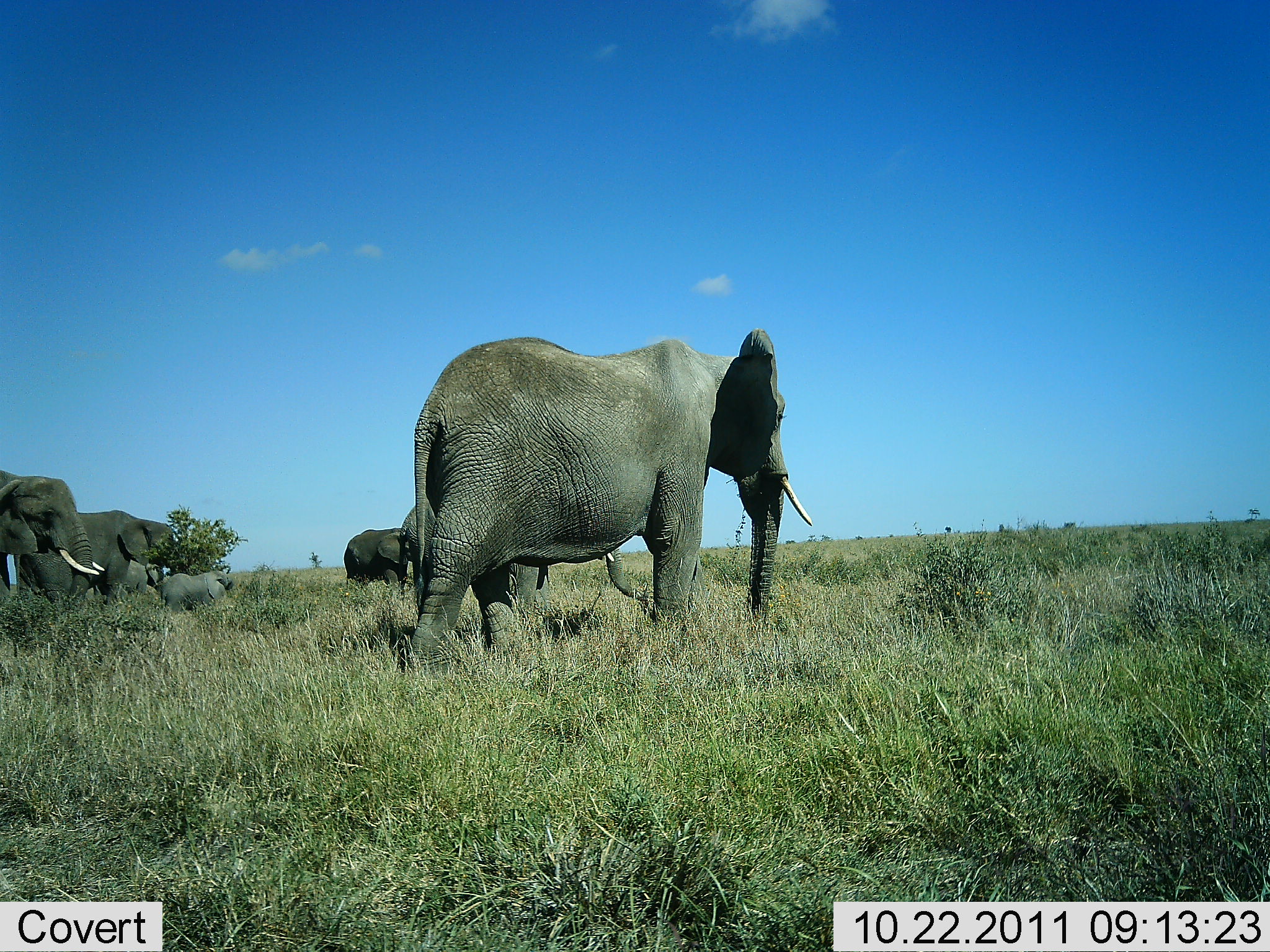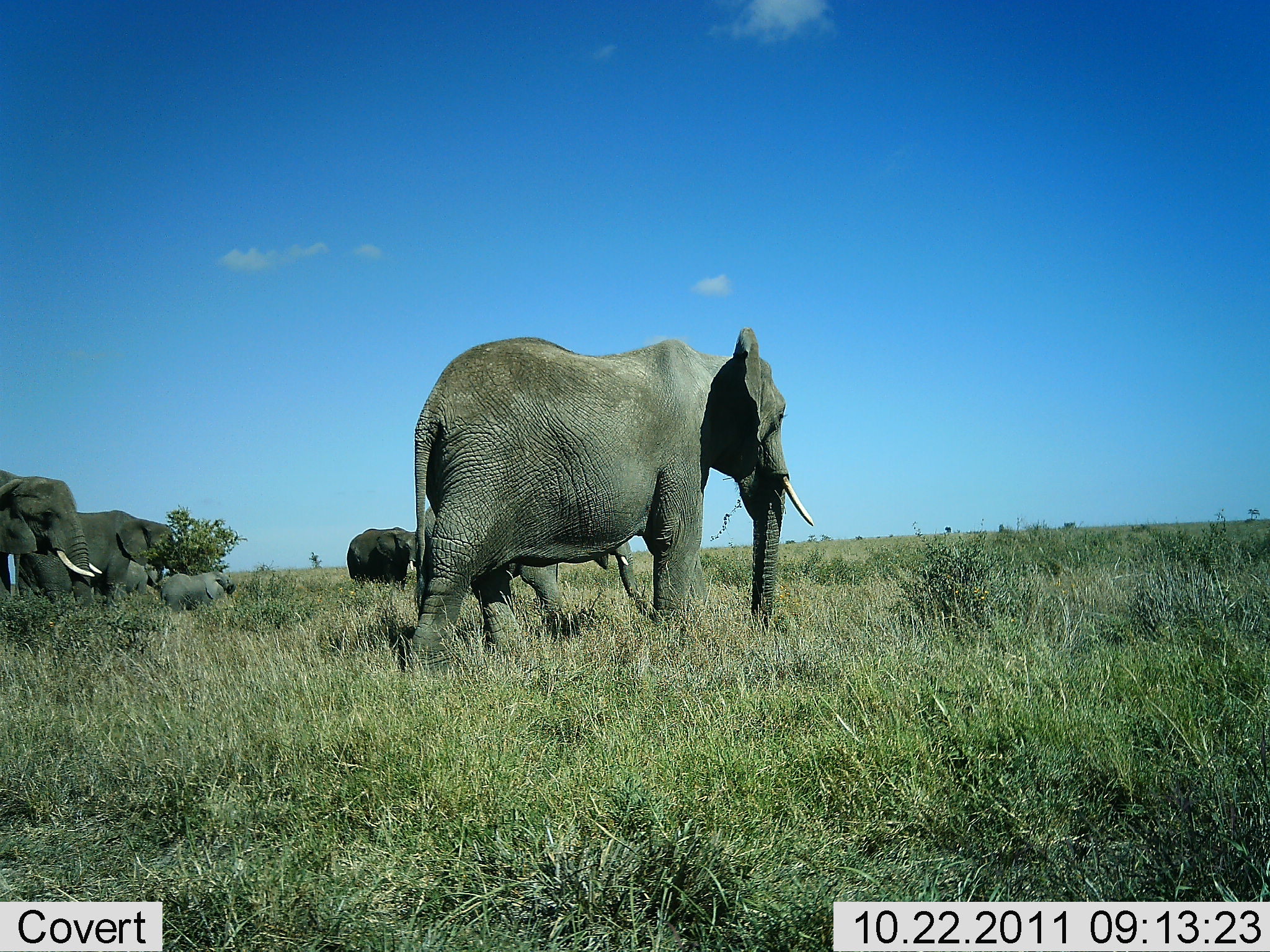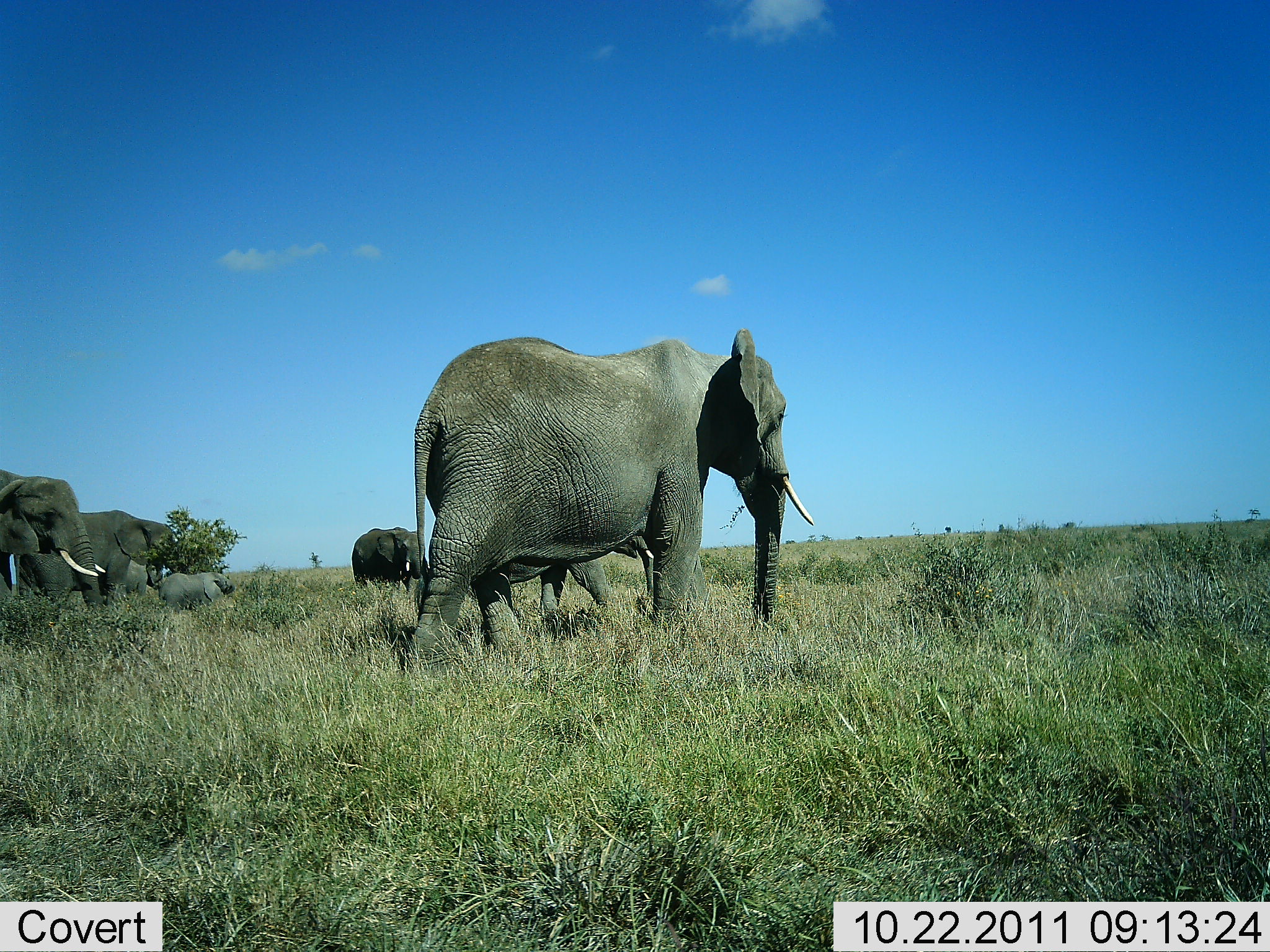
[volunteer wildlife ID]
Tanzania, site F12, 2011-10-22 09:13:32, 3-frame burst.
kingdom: Animalia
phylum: Chordata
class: Mammalia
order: Proboscidea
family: Elephantidae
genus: Loxodonta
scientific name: Loxodonta africana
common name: african bush elephant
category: elephant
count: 6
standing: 56%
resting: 12%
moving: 38%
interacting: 0%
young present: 44%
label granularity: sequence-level